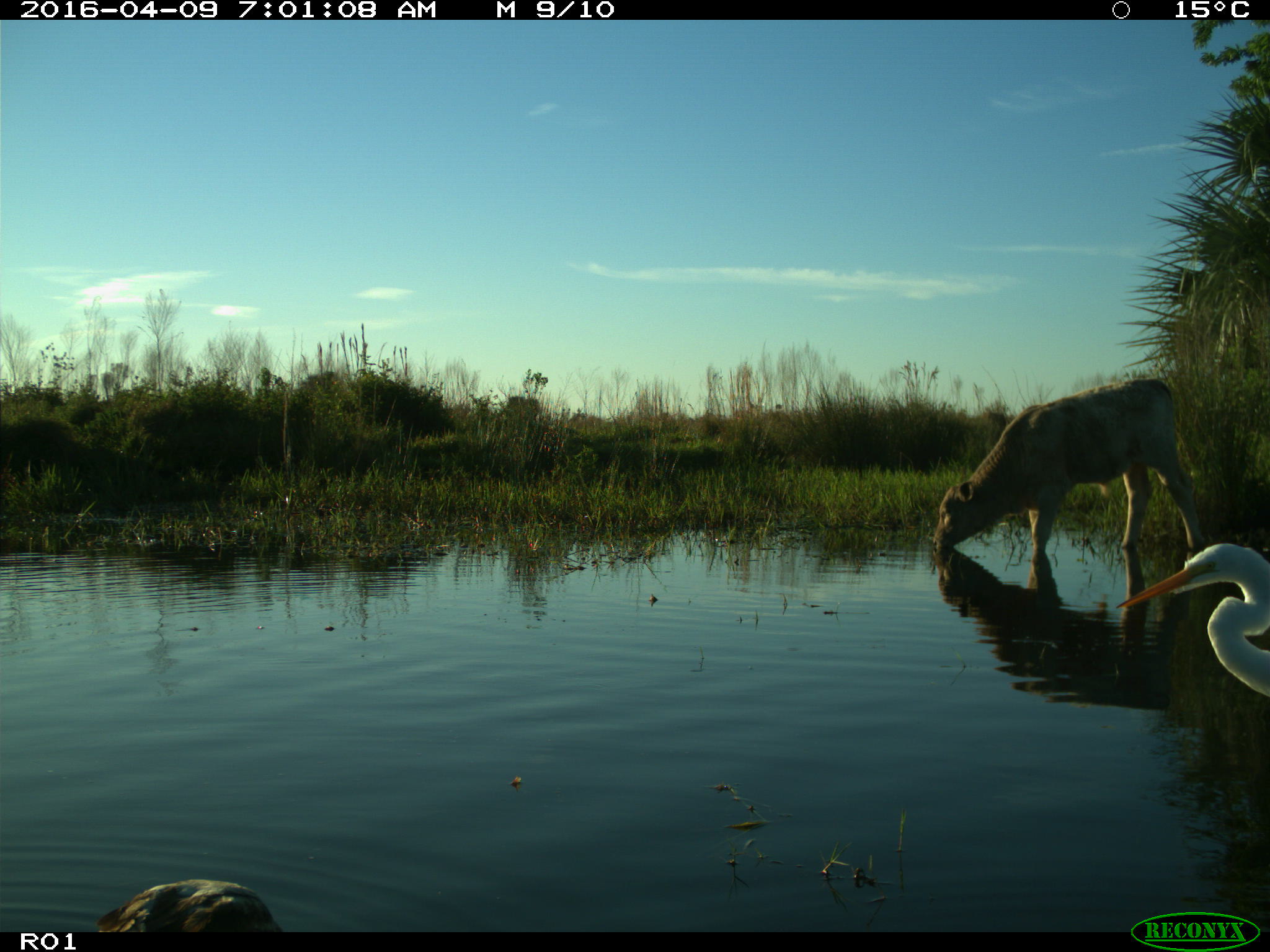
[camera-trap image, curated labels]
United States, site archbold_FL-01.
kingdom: Animalia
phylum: Chordata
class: Mammalia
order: Artiodactyla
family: Bovidae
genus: Bos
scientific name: Bos taurus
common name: domestic cow